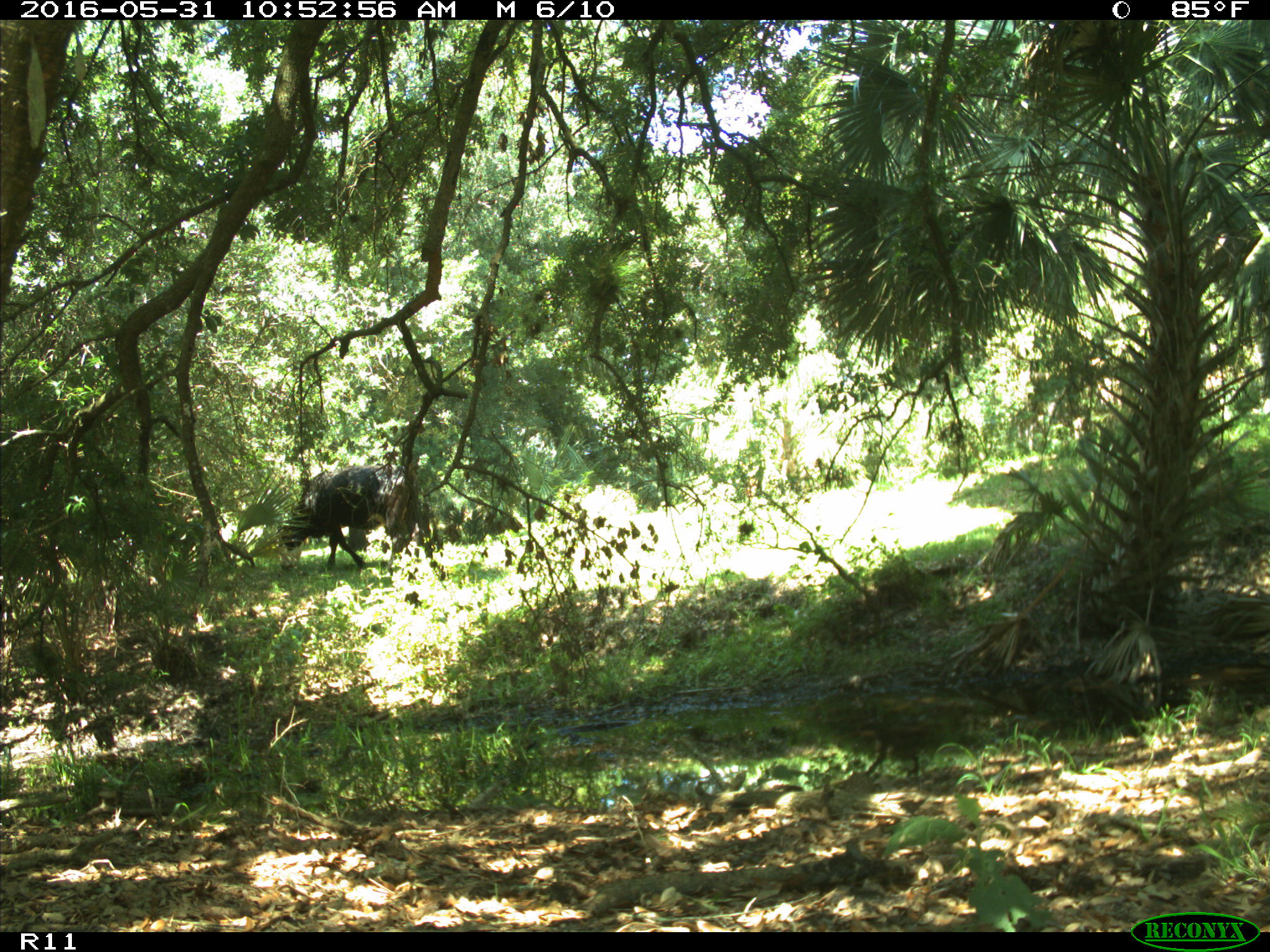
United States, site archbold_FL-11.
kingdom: Animalia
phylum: Chordata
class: Mammalia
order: Artiodactyla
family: Bovidae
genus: Bos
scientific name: Bos taurus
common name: domestic cow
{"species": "Bos taurus (domestic cow)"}